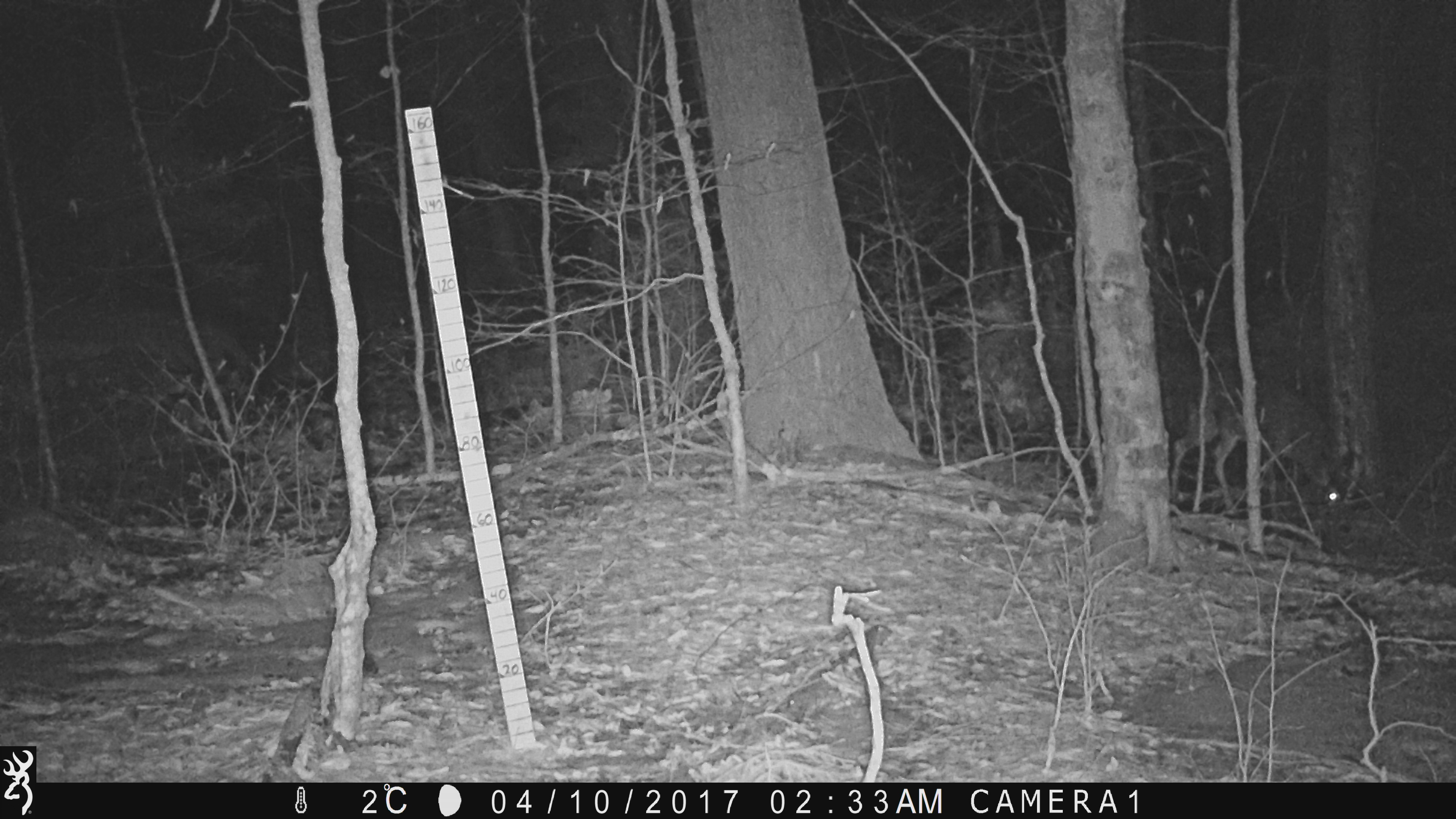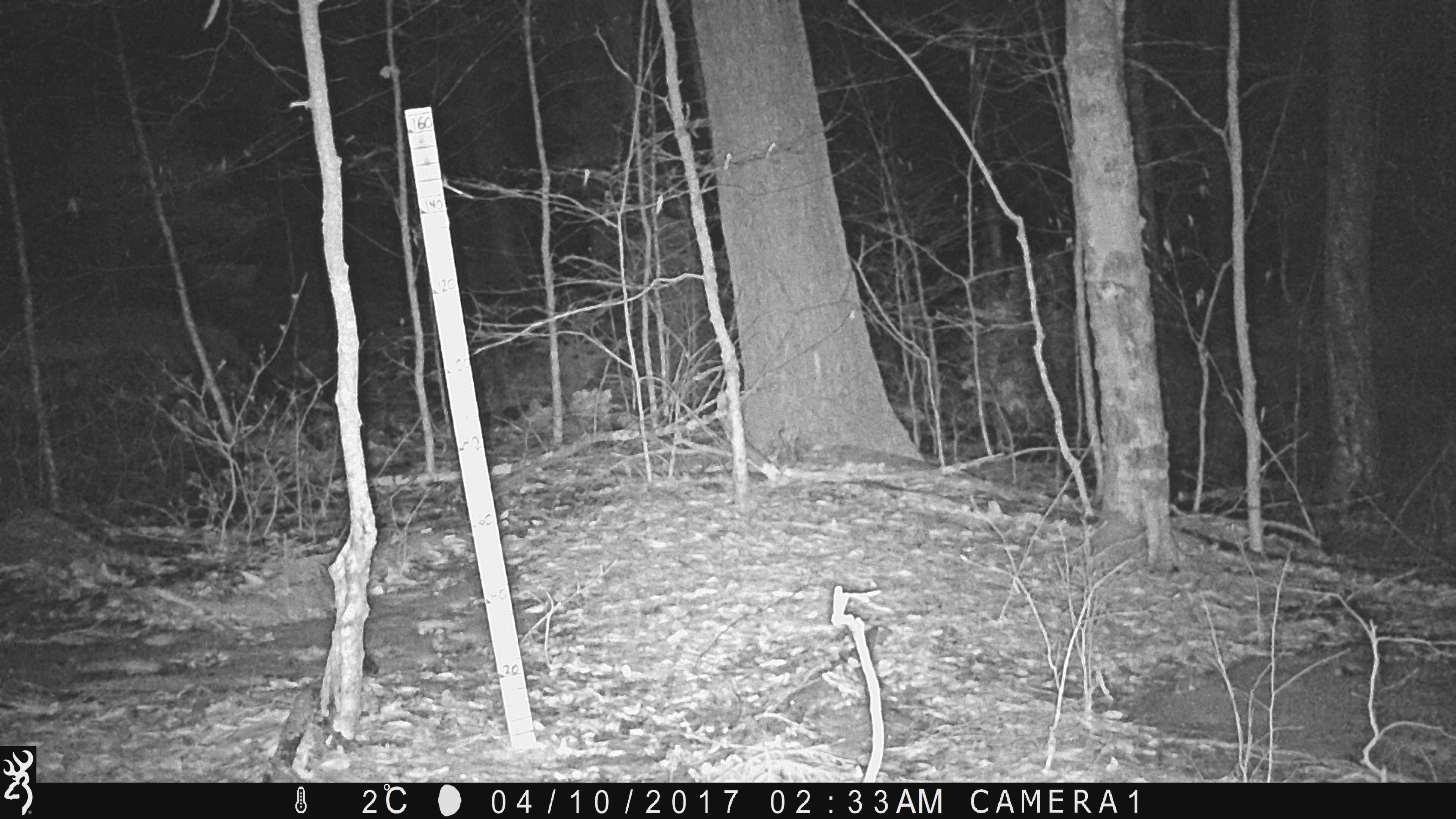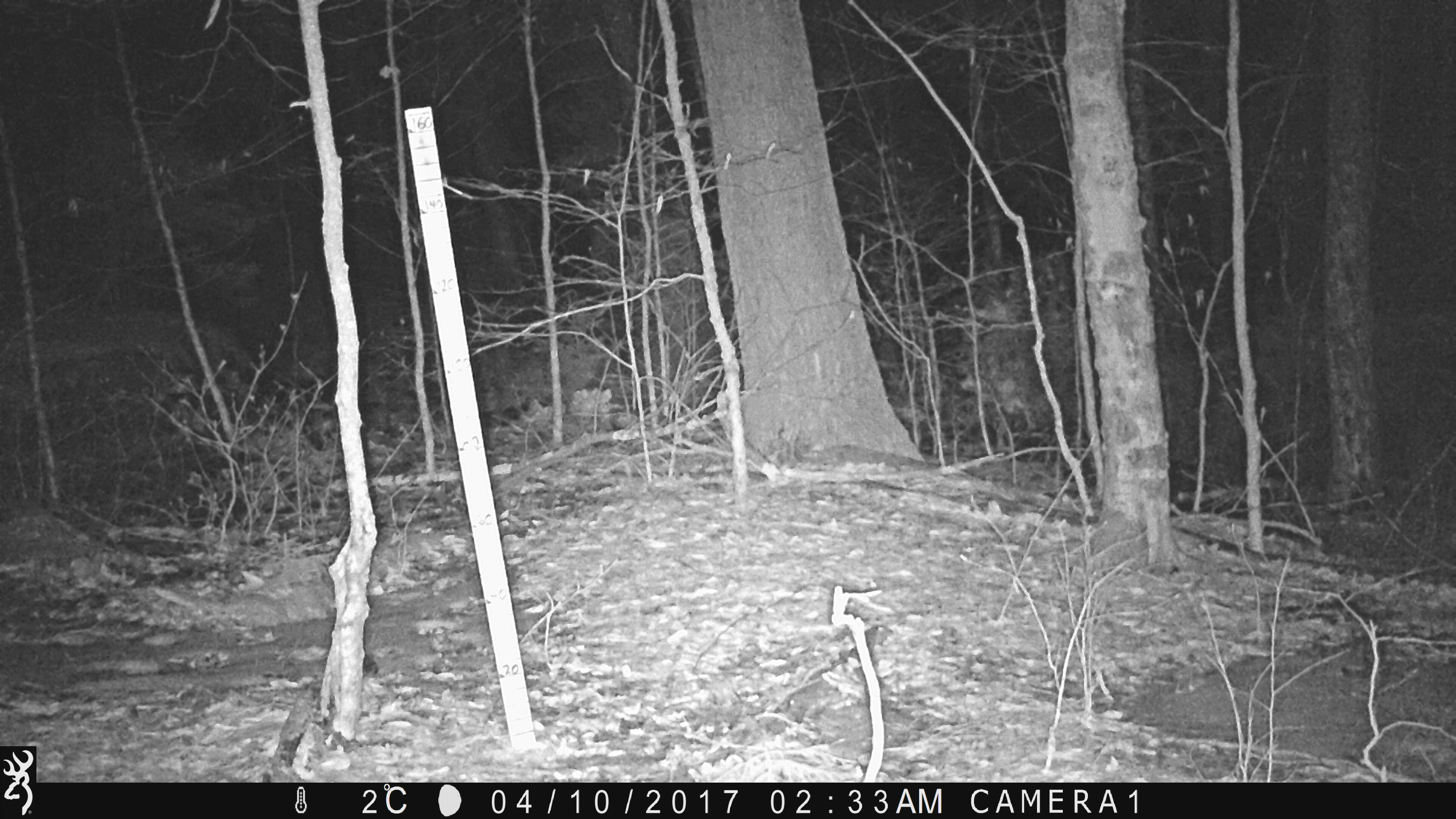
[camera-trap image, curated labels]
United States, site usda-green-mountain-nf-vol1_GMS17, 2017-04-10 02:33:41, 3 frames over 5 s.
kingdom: Animalia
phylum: Chordata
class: Mammalia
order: Artiodactyla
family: Cervidae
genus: Odocoileus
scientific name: Odocoileus virginianus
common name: white-tailed deer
White-tailed deer (Odocoileus virginianus).